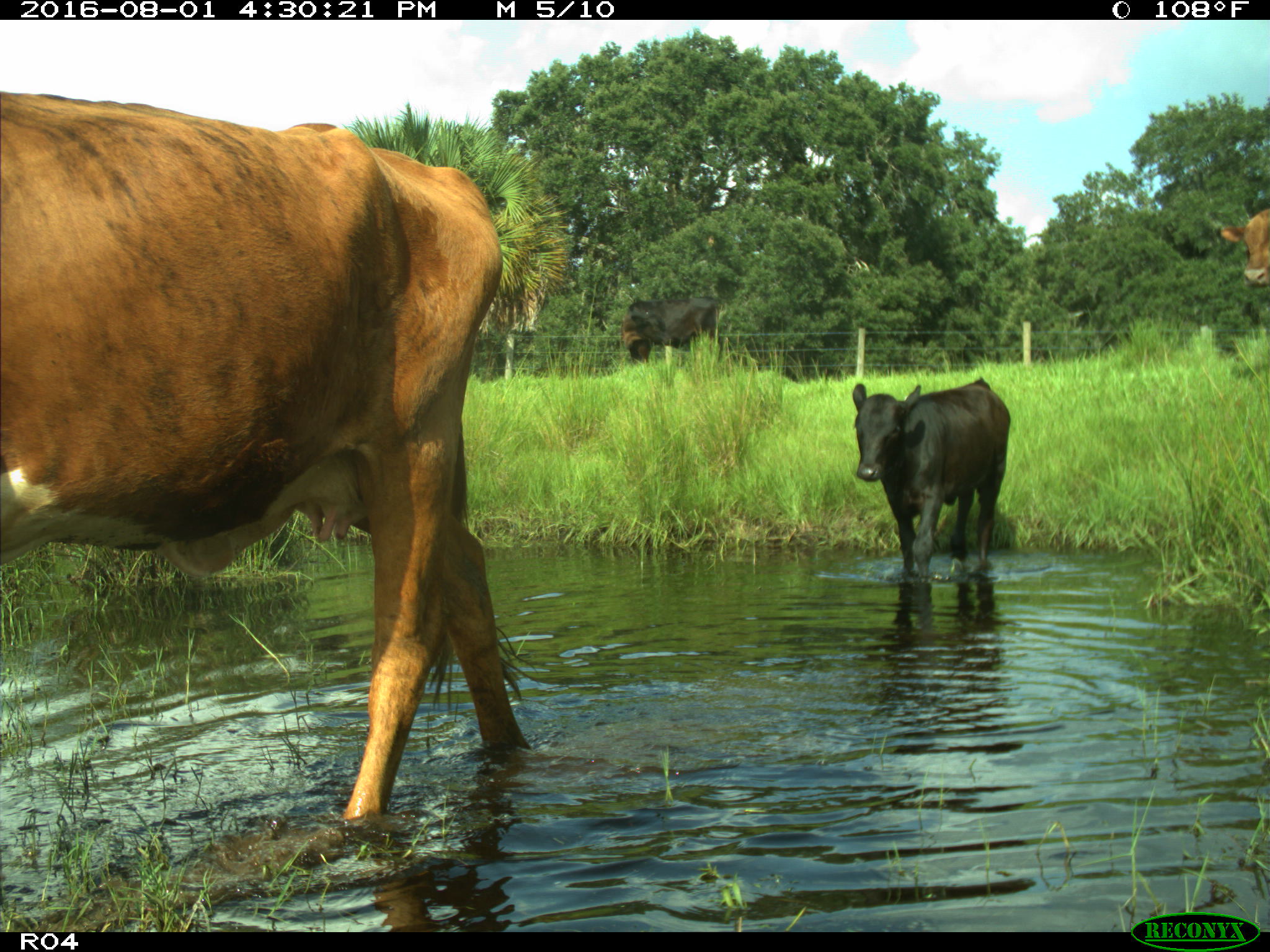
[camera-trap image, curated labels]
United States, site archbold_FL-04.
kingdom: Animalia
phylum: Chordata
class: Mammalia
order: Artiodactyla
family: Bovidae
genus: Bos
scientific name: Bos taurus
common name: domestic cow